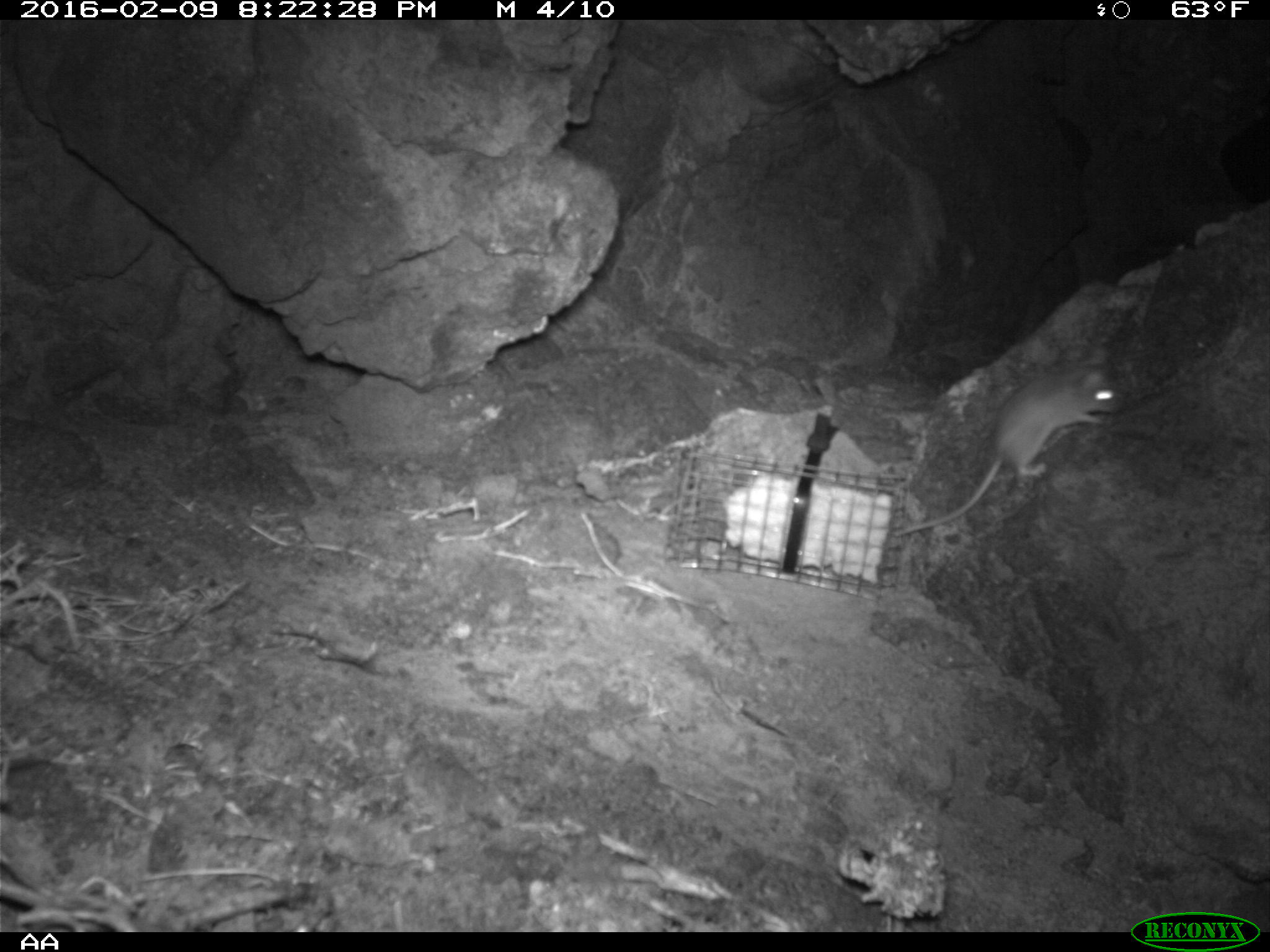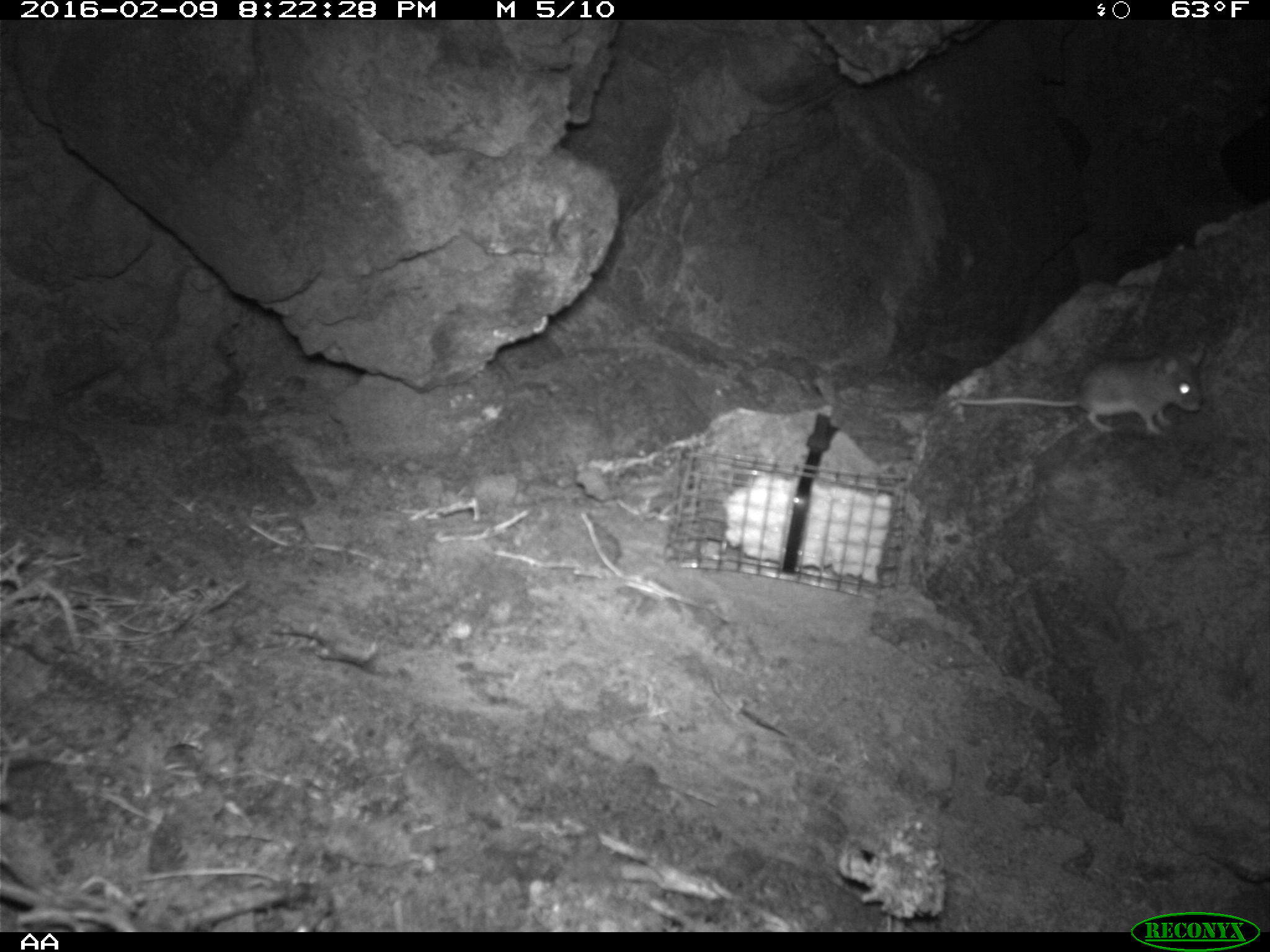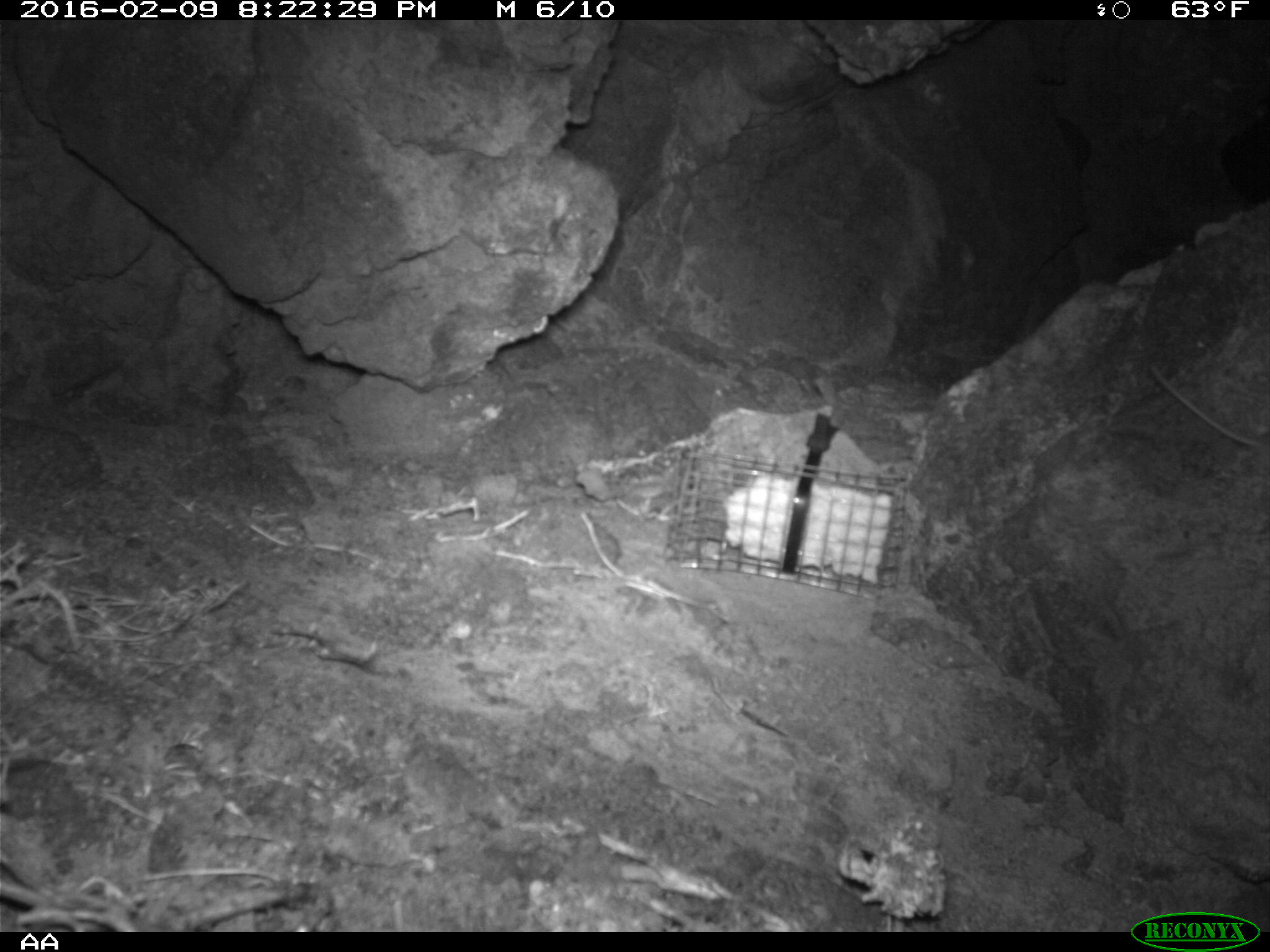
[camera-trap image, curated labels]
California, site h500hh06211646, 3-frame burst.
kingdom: Animalia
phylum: Chordata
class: Mammalia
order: Rodentia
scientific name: Rodentia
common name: rodent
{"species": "rodent (Rodentia)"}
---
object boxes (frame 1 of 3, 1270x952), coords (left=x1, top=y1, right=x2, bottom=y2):
rodent: (left=892, top=353, right=1123, bottom=539)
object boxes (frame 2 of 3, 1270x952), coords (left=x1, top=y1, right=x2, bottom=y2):
rodent: (left=959, top=345, right=1206, bottom=436)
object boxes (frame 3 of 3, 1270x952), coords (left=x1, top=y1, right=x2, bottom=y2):
rodent: (left=1149, top=364, right=1269, bottom=446)